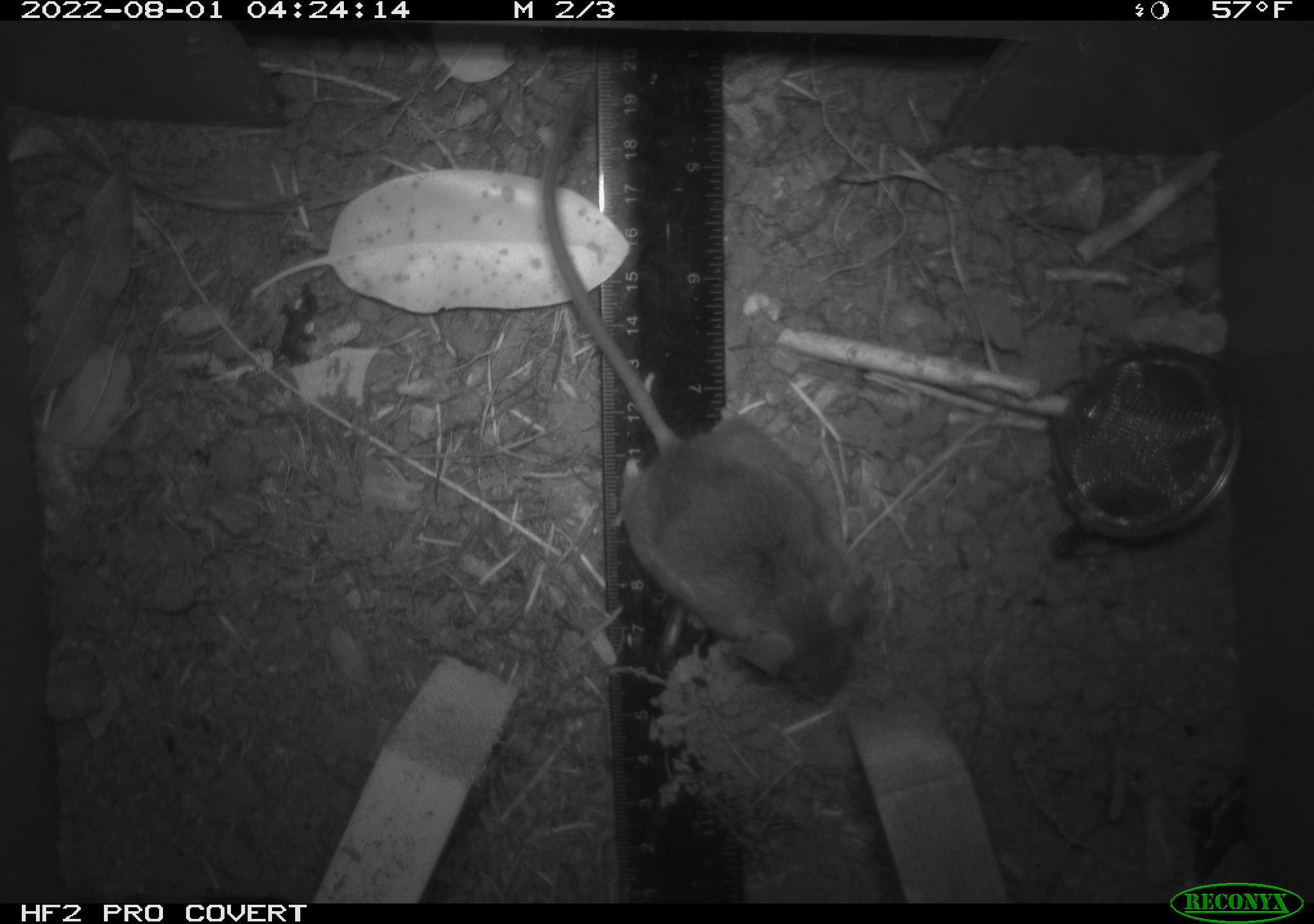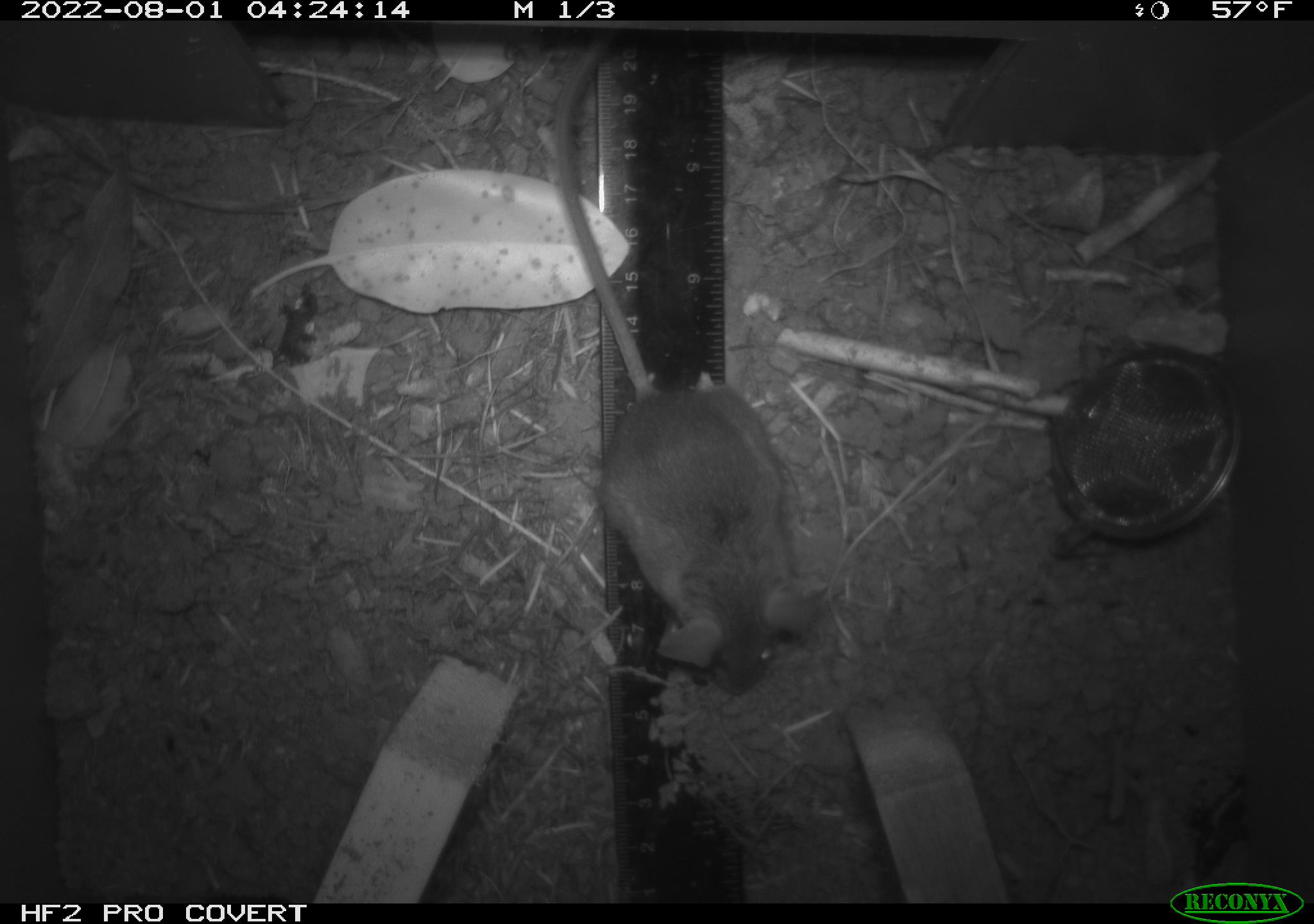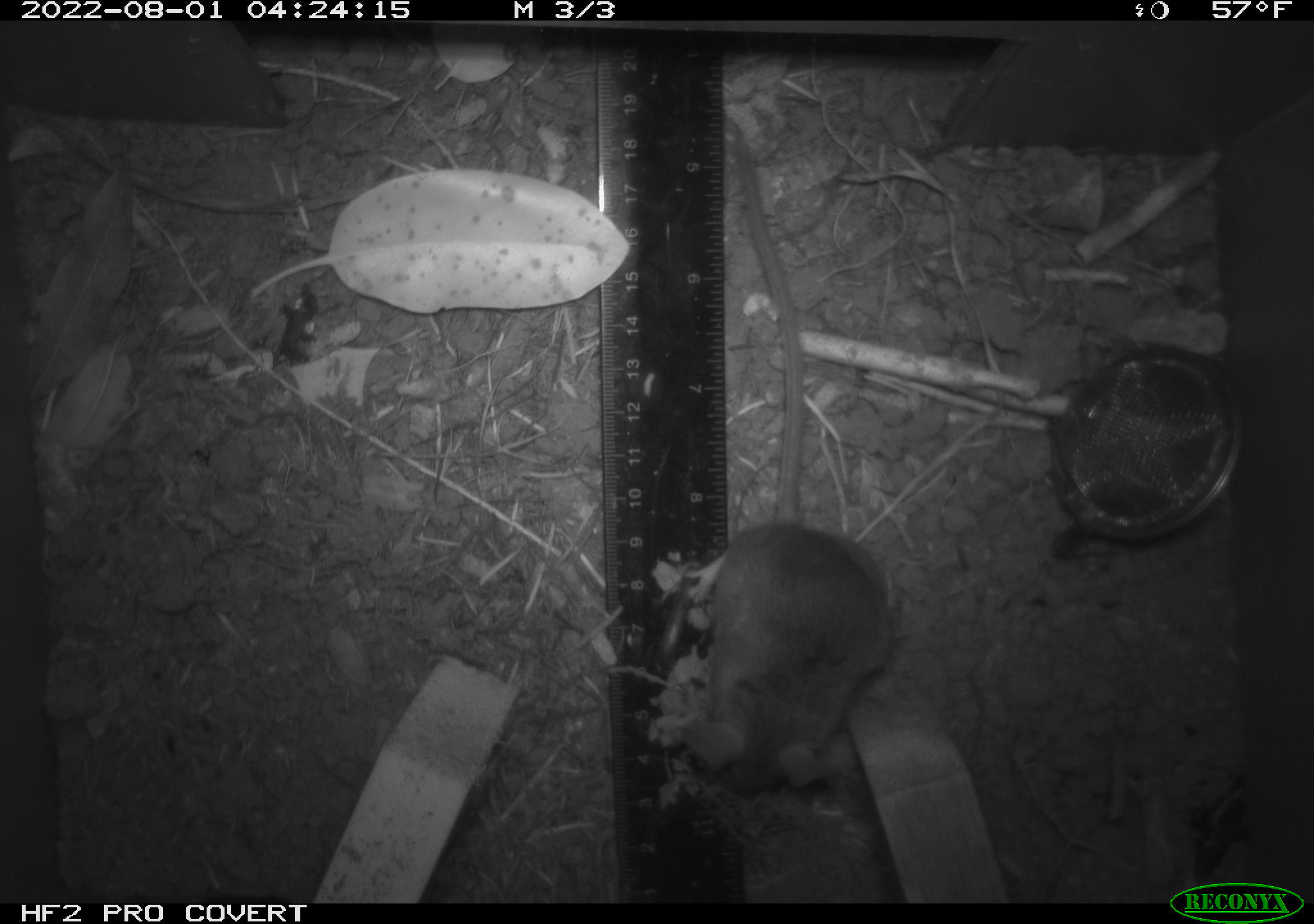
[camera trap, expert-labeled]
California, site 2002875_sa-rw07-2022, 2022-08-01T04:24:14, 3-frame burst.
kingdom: Animalia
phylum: Chordata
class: Mammalia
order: Rodentia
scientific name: Rodentia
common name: mouse species